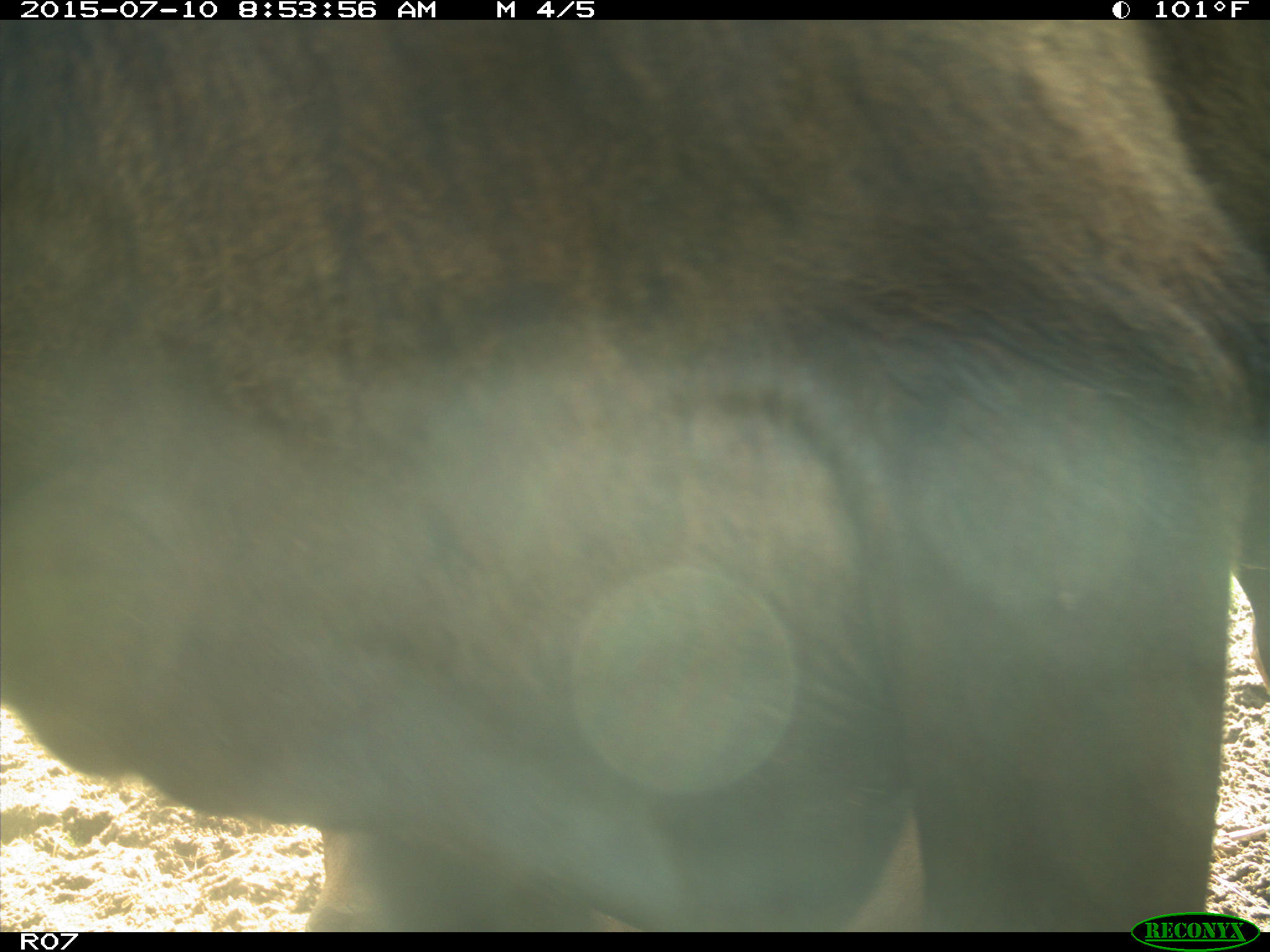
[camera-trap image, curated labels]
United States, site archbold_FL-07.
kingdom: Animalia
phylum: Chordata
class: Mammalia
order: Artiodactyla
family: Bovidae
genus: Bos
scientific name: Bos taurus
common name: domestic cow